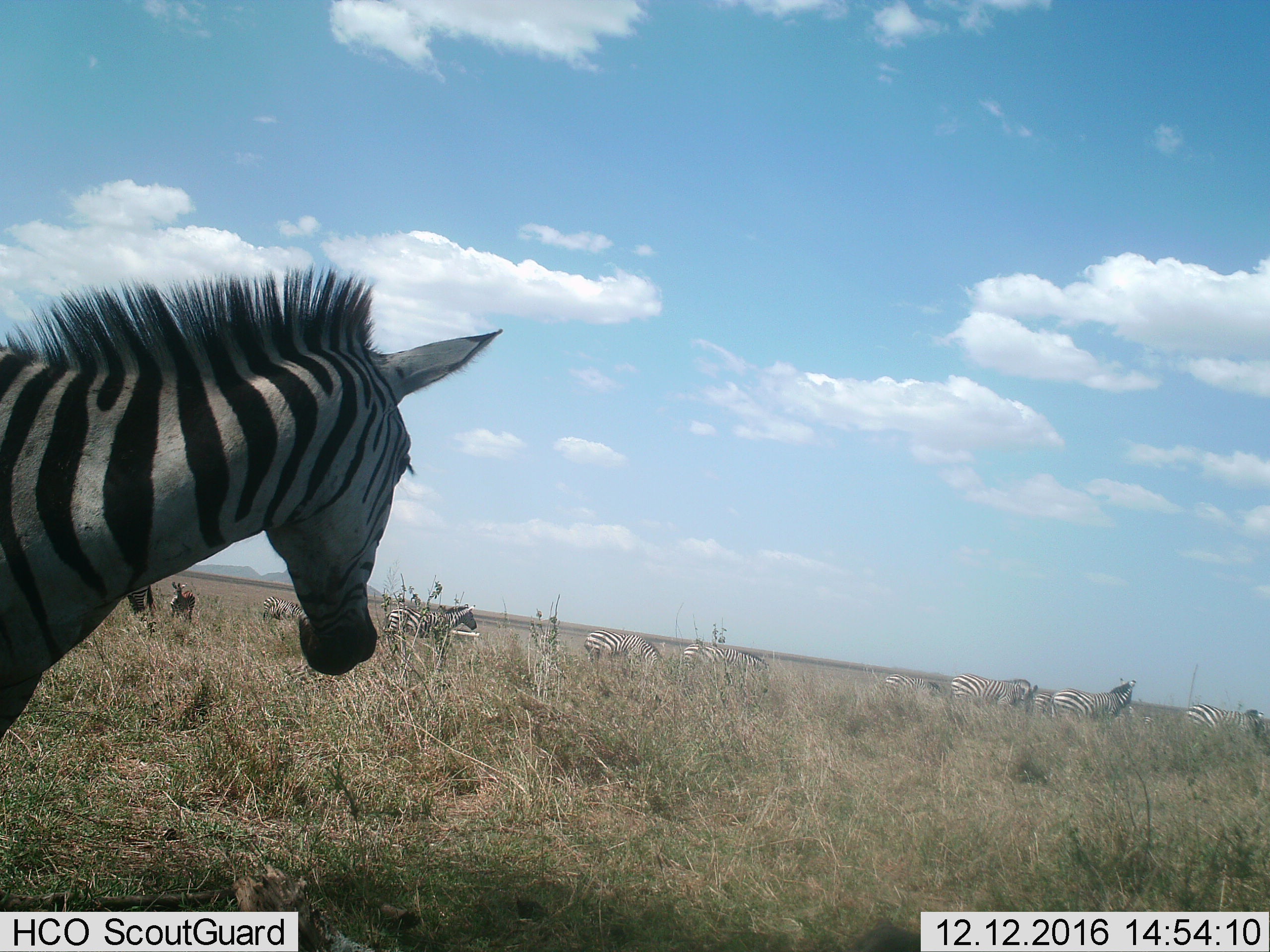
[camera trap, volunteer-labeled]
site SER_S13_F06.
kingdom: Animalia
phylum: Chordata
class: Mammalia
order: Perissodactyla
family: Equidae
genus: Equus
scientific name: Equus quagga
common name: plains zebra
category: zebraplains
Zebraplains (plains zebra) (Equus quagga), count 11-50. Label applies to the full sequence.